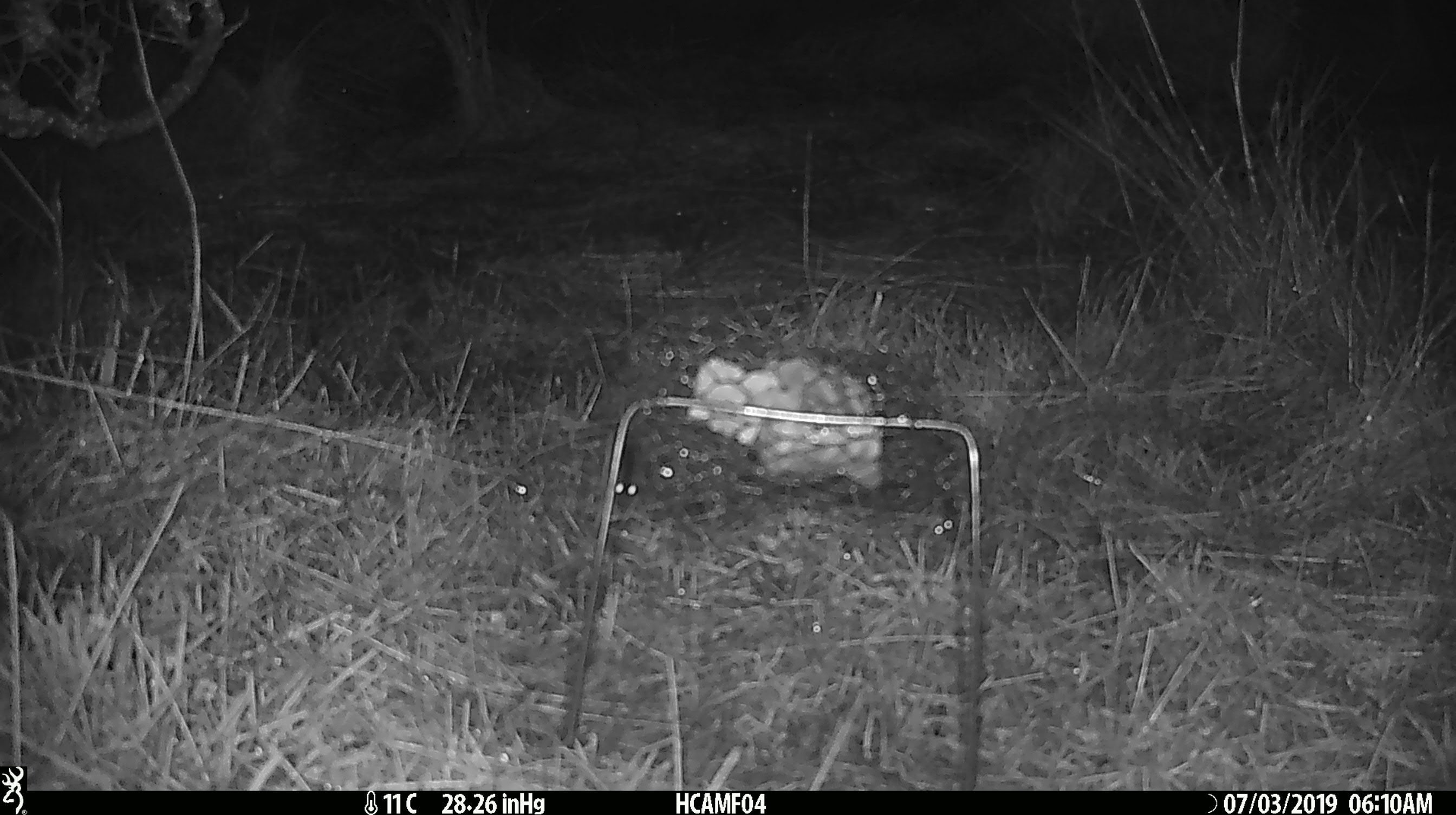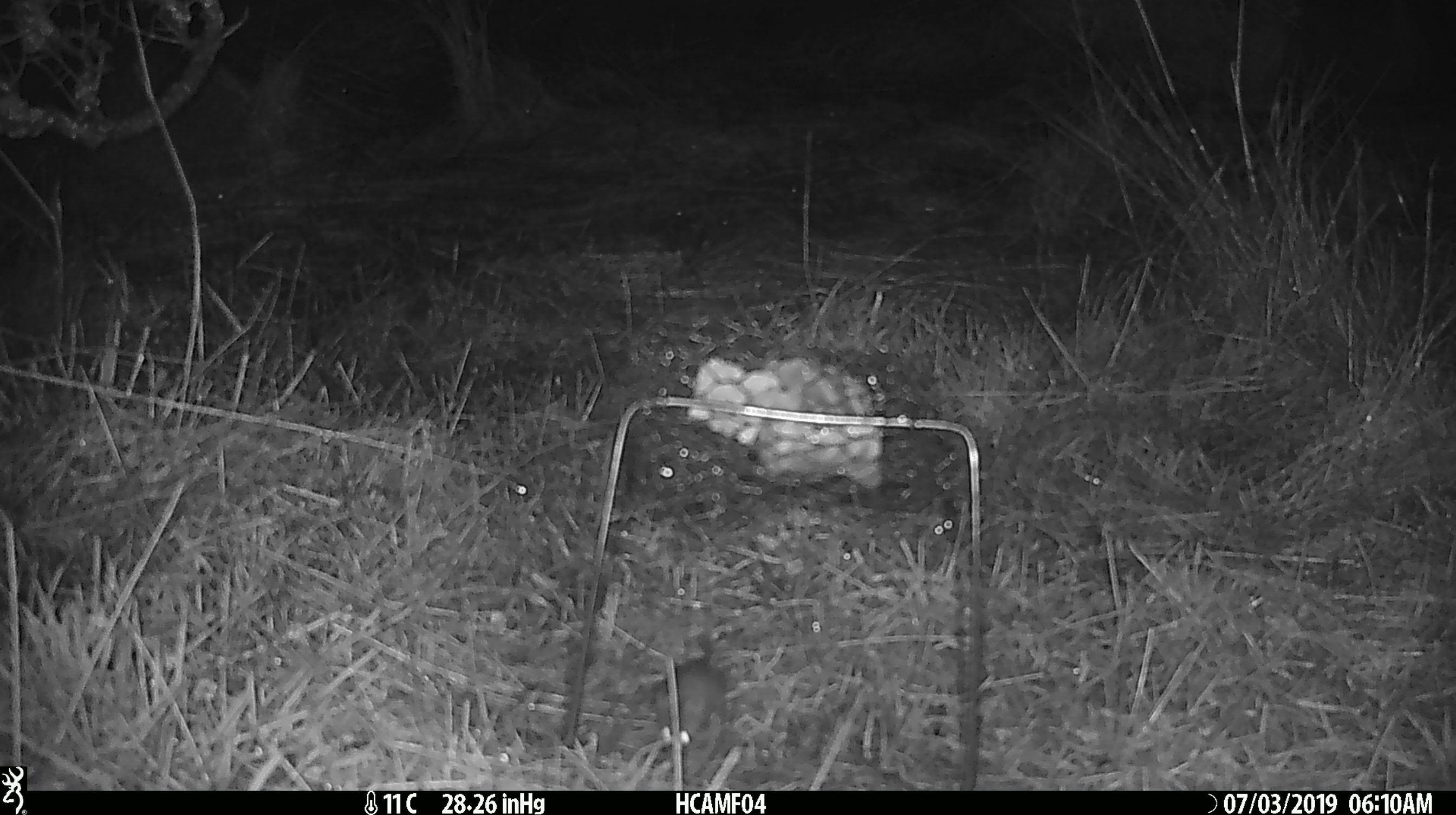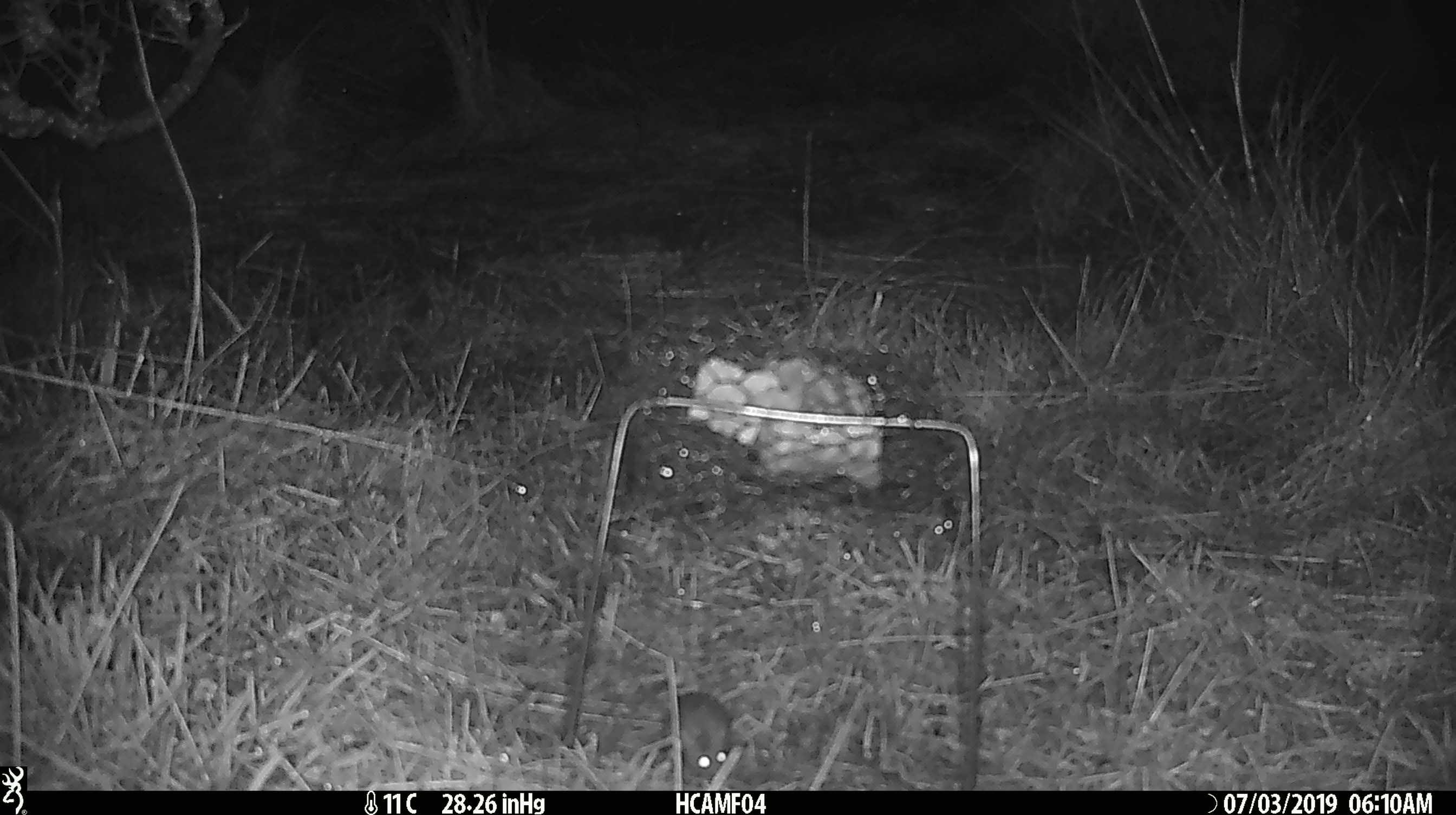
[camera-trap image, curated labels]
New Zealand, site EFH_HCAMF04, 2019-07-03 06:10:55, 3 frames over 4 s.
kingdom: Animalia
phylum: Chordata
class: Mammalia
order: Rodentia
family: Muridae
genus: Mus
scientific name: Mus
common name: mouse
Mouse (Mus).